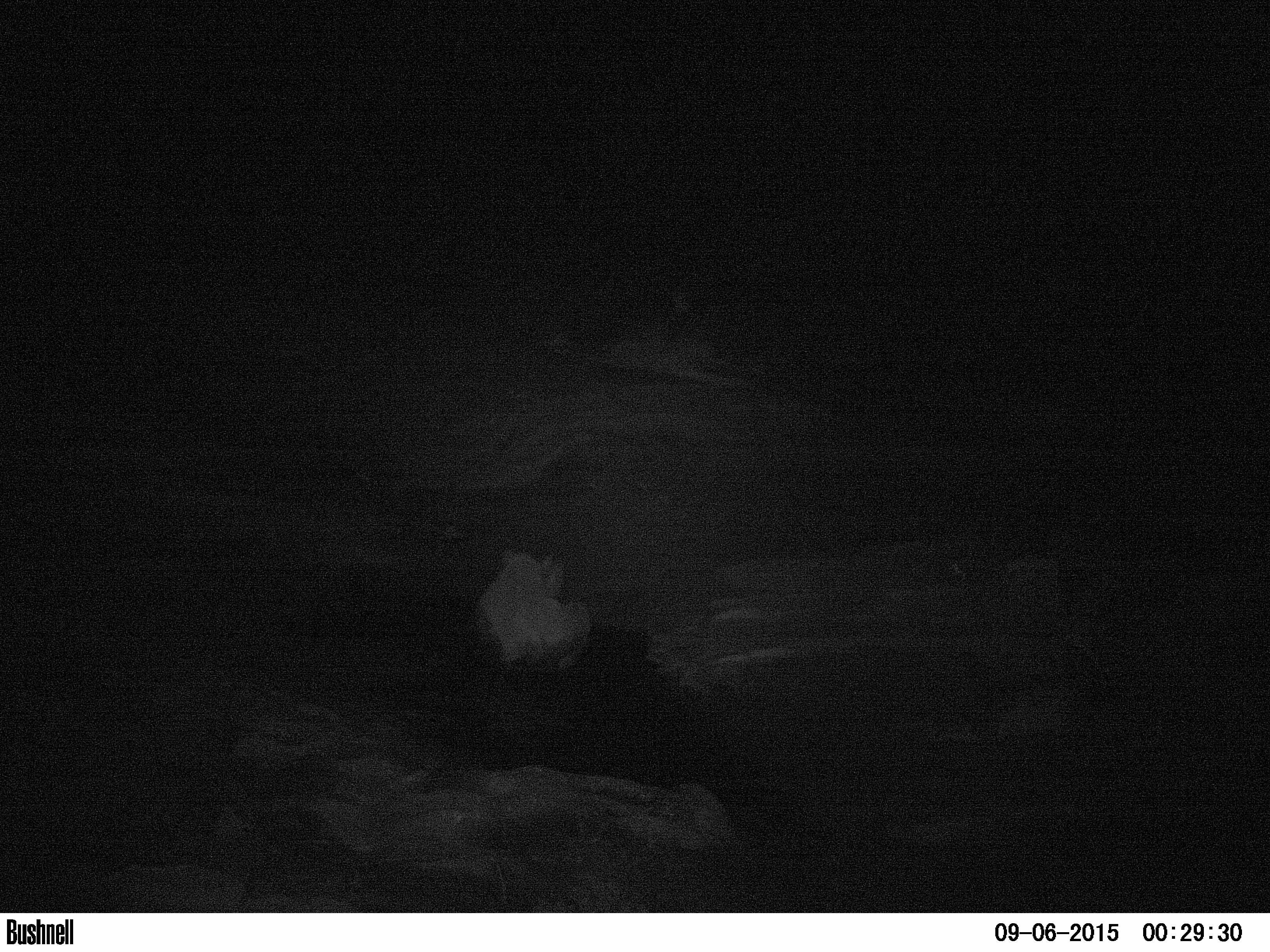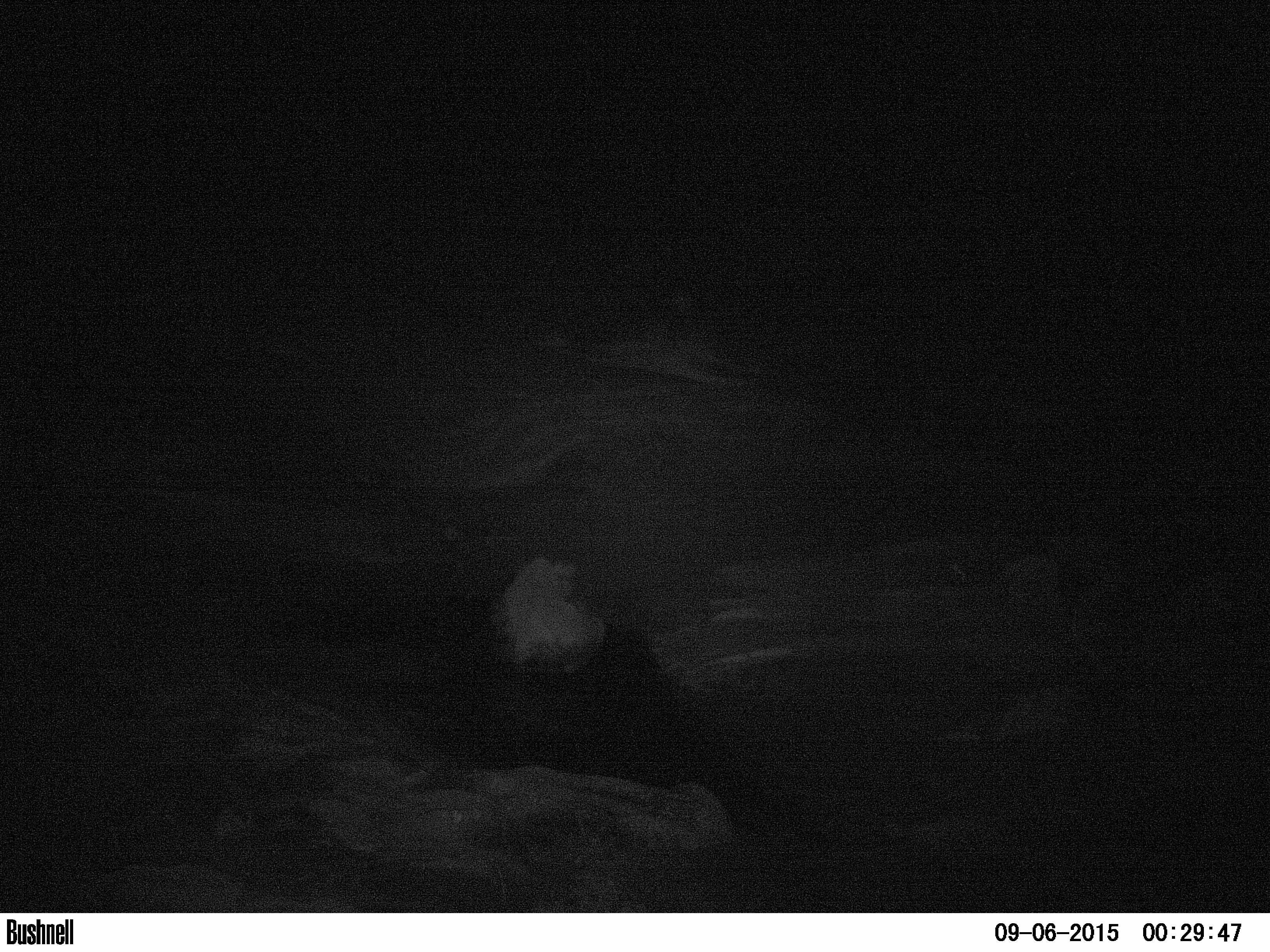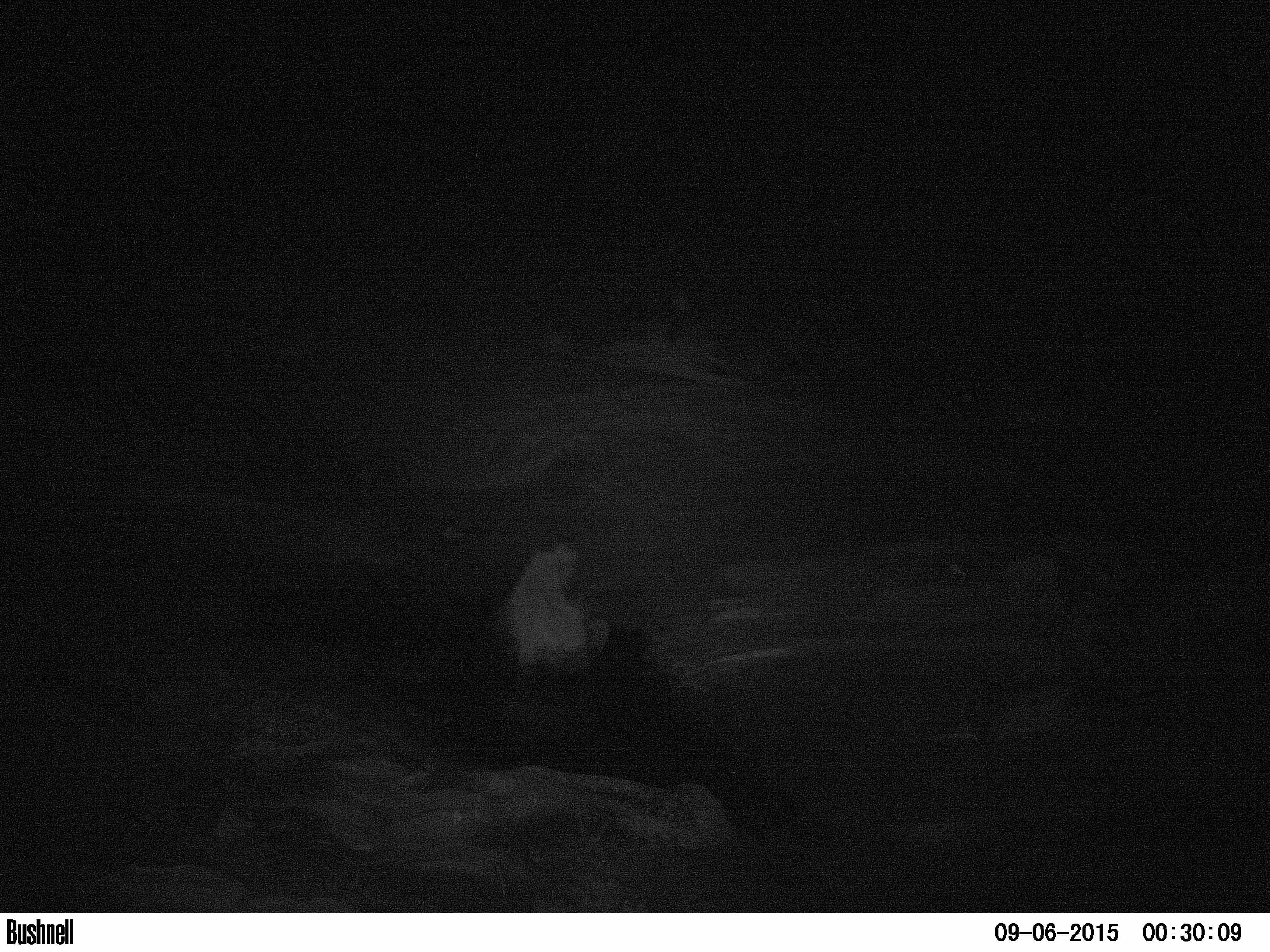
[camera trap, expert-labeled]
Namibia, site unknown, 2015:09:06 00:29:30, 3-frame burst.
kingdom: Animalia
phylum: Chordata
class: Mammalia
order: Perissodactyla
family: Rhinocerotidae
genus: Diceros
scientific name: Diceros bicornis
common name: black rhinoceros